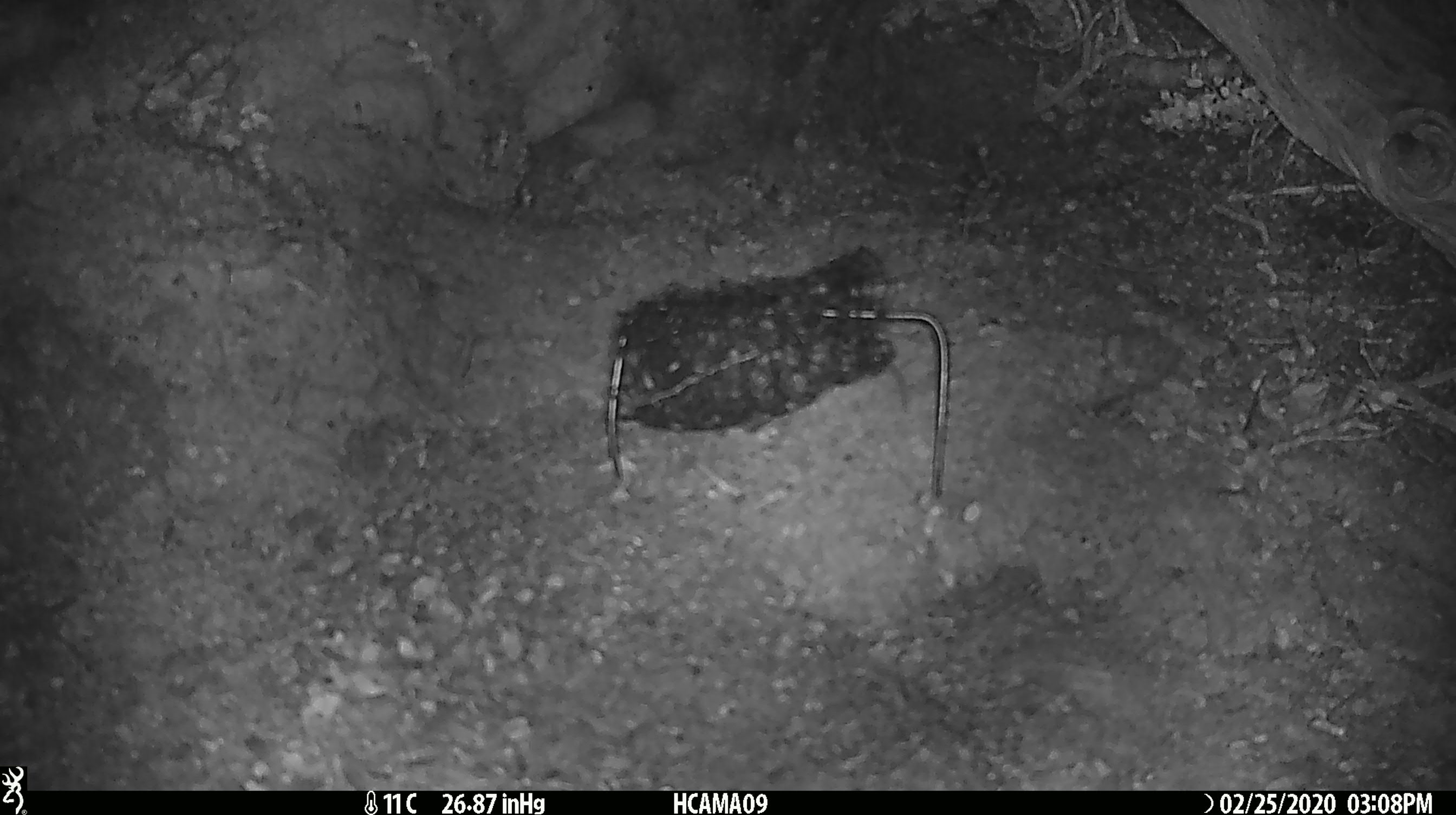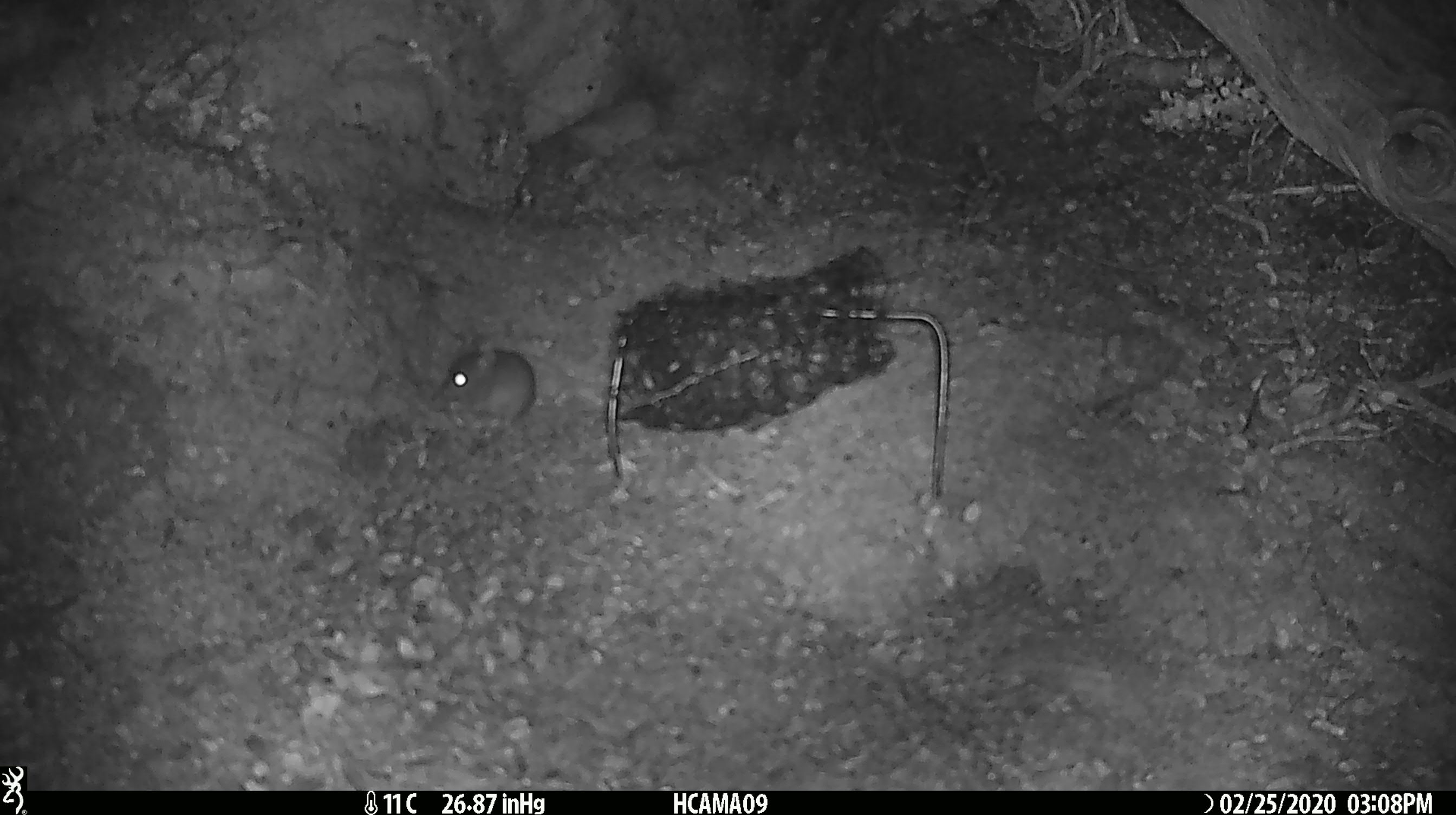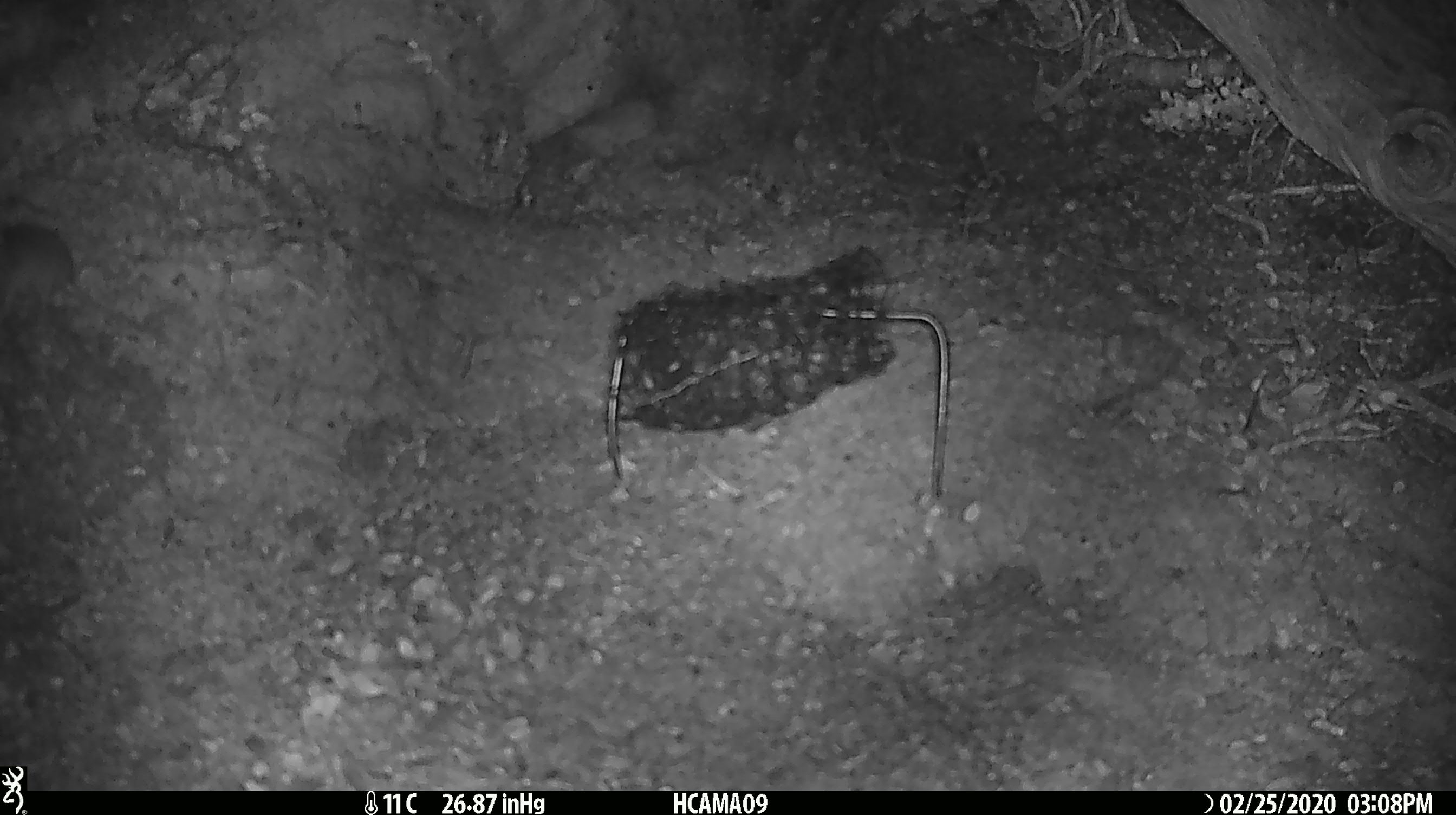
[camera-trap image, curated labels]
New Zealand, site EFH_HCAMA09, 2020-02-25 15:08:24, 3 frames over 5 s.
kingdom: Animalia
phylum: Chordata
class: Mammalia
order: Rodentia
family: Muridae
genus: Mus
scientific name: Mus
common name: mouse